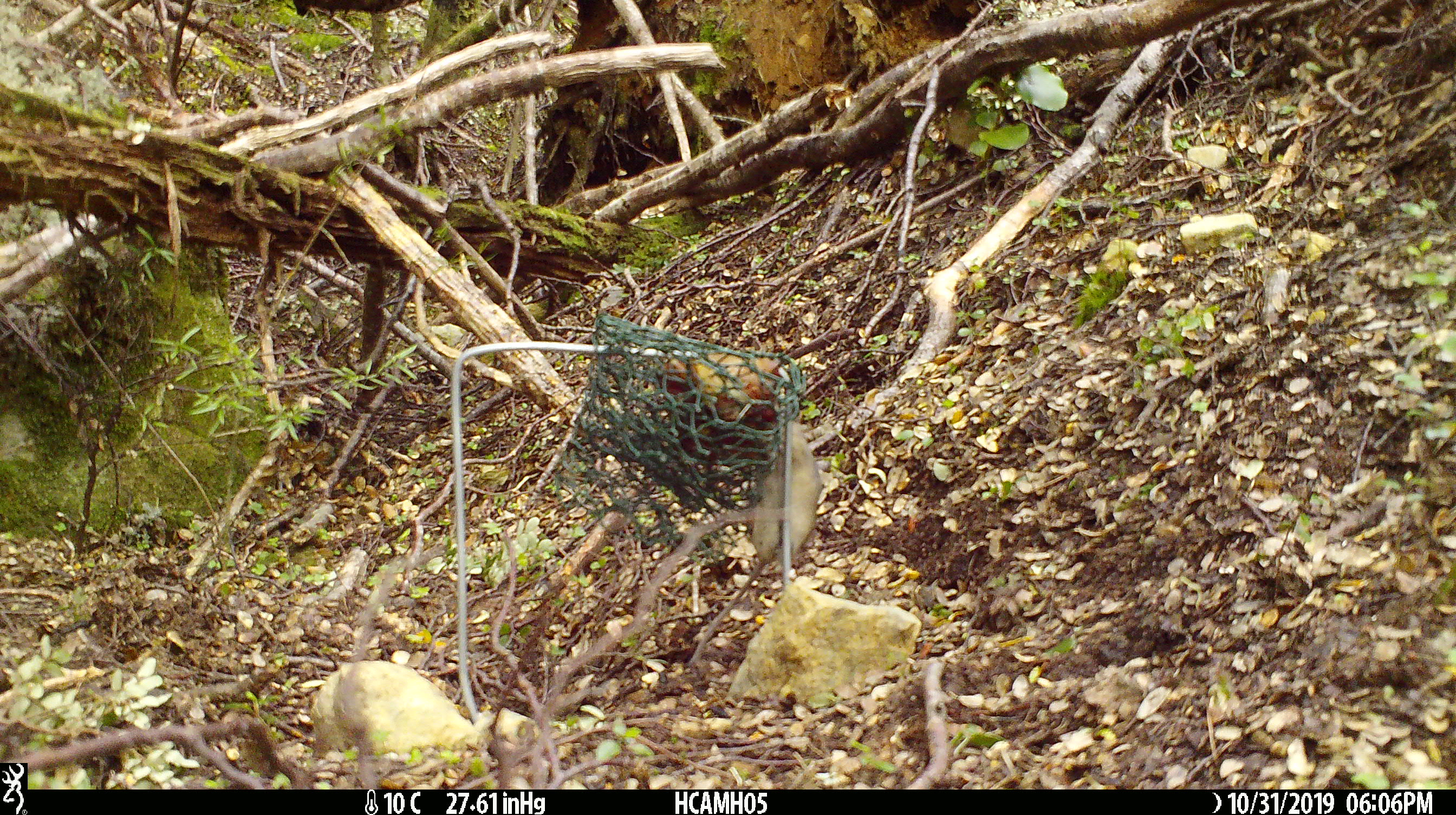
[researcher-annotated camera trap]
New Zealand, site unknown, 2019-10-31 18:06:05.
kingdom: Animalia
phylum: Chordata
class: Mammalia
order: Rodentia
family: Muridae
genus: Mus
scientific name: Mus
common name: mouse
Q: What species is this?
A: Mouse (Mus).